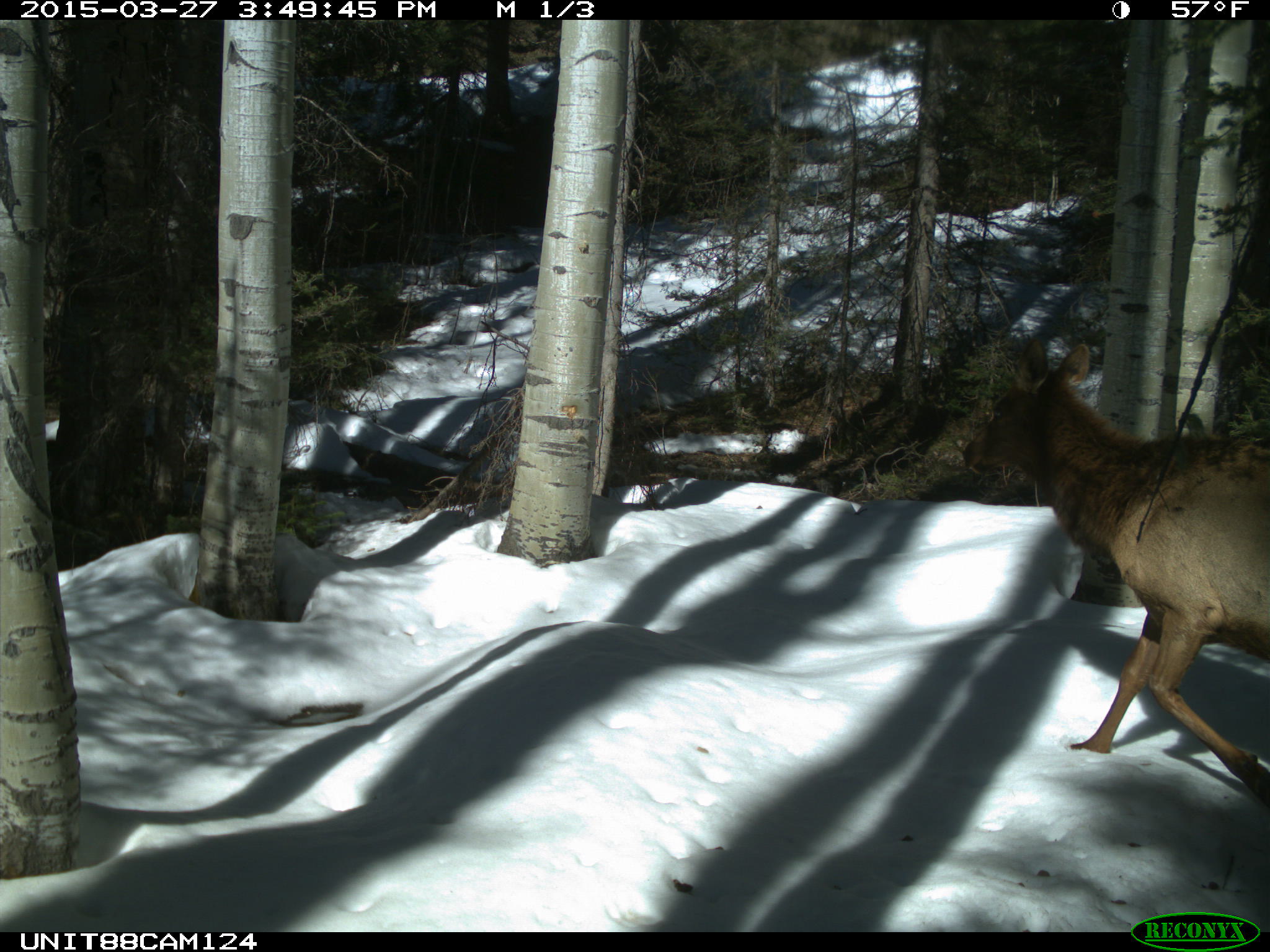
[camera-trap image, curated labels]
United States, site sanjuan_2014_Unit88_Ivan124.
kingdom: Animalia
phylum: Chordata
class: Mammalia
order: Artiodactyla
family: Cervidae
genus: Cervus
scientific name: Cervus elaphus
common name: red deer